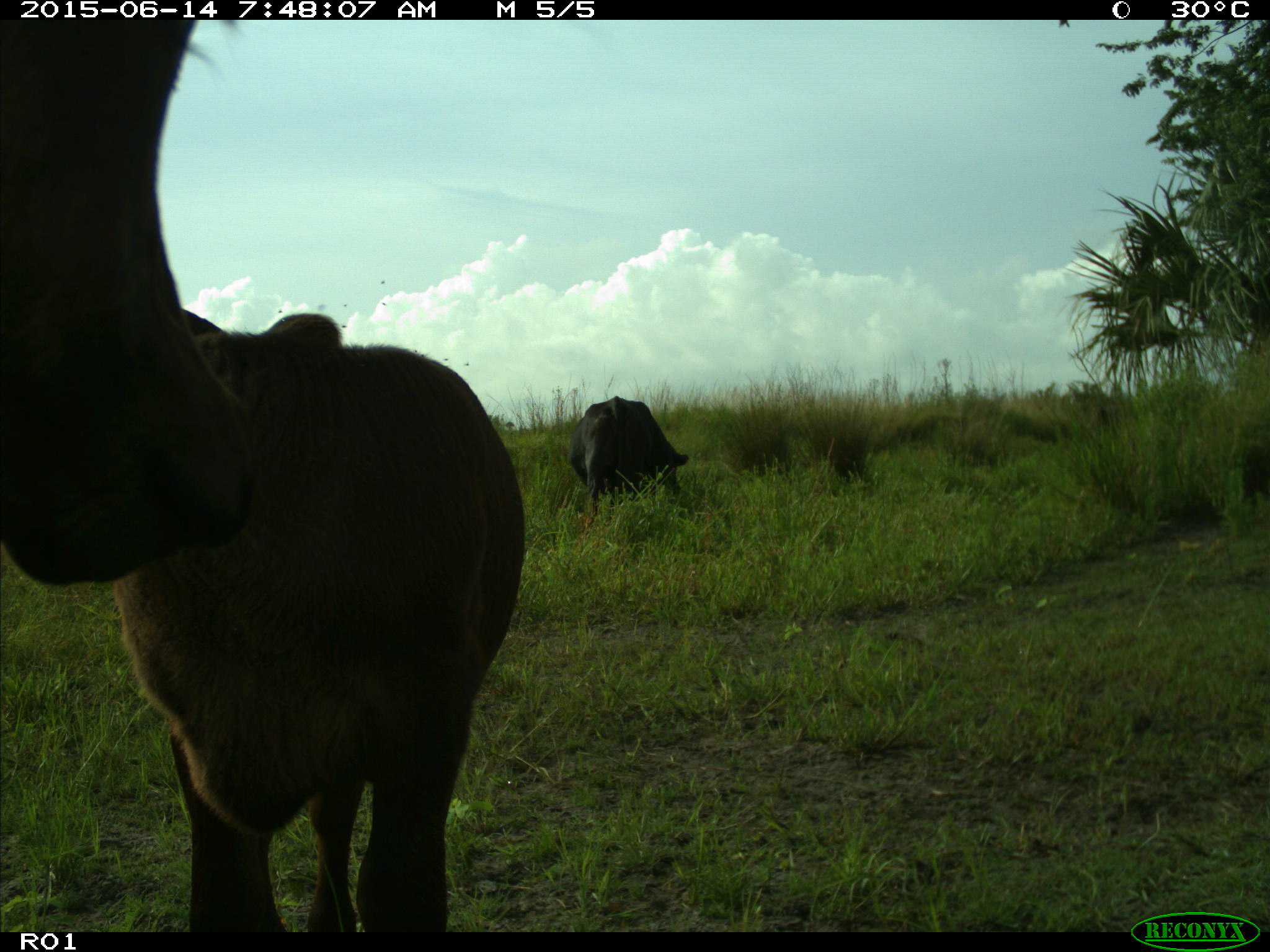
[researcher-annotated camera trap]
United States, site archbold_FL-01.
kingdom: Animalia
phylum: Chordata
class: Mammalia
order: Artiodactyla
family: Bovidae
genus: Bos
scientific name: Bos taurus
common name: domestic cow